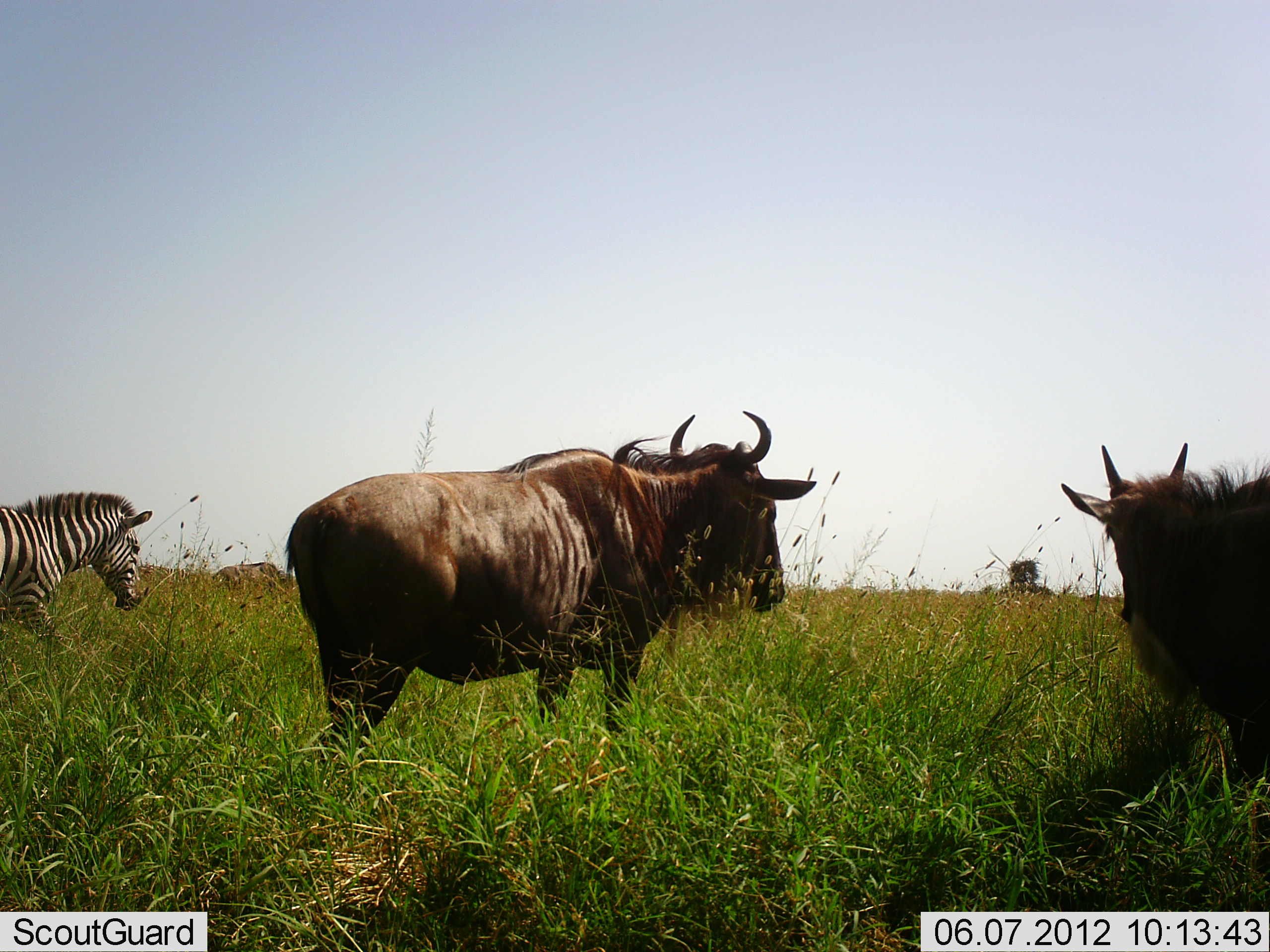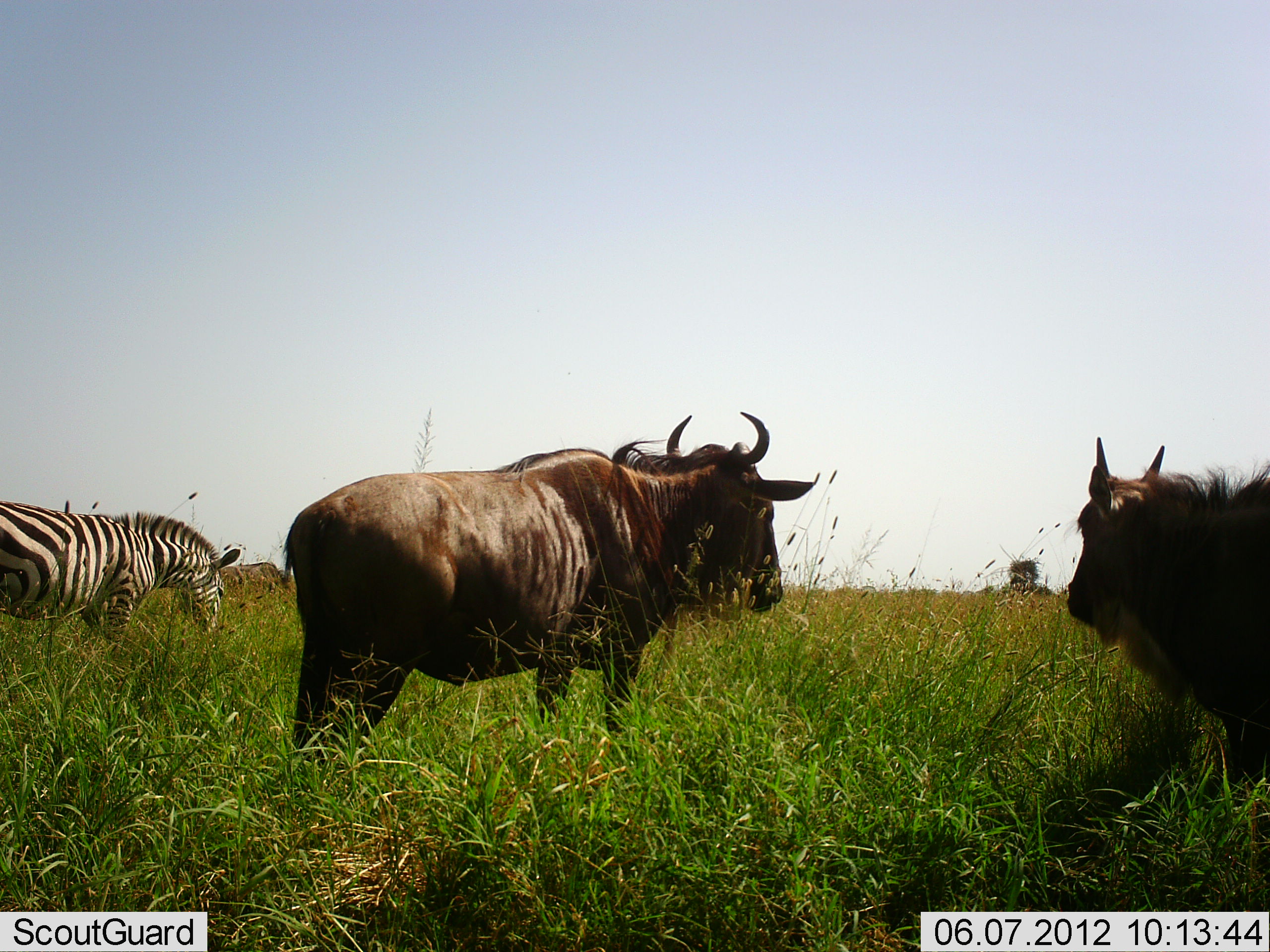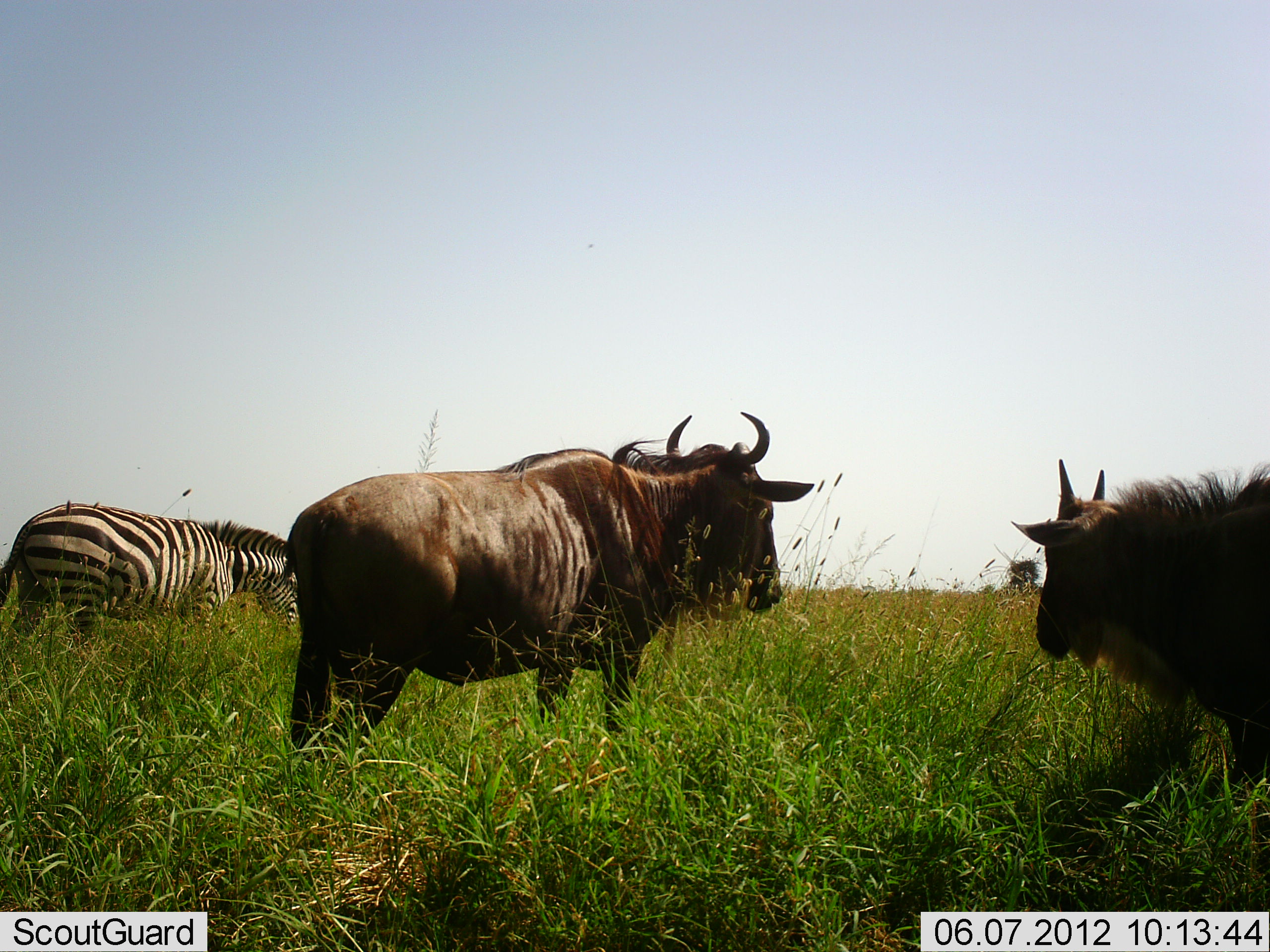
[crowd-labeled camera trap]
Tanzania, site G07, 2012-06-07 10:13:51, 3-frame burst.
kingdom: Animalia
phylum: Chordata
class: Mammalia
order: Artiodactyla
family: Bovidae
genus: Connochaetes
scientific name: Connochaetes taurinus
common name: blue wildebeest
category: wildebeest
Wildebeest (blue wildebeest) (Connochaetes taurinus), count 2. Behavior (volunteer vote fractions): standing 100%, resting 0%, moving 8%, interacting 0%. Young present (vote fraction): 23%. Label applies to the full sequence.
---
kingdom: Animalia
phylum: Chordata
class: Mammalia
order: Perissodactyla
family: Equidae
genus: Equus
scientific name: Equus quagga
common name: plains zebra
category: zebra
Zebra (plains zebra) (Equus quagga), count 1. Behavior (volunteer vote fractions): standing 25%, resting 0%, moving 58%, interacting 0%. Young present (vote fraction): 0%. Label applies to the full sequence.